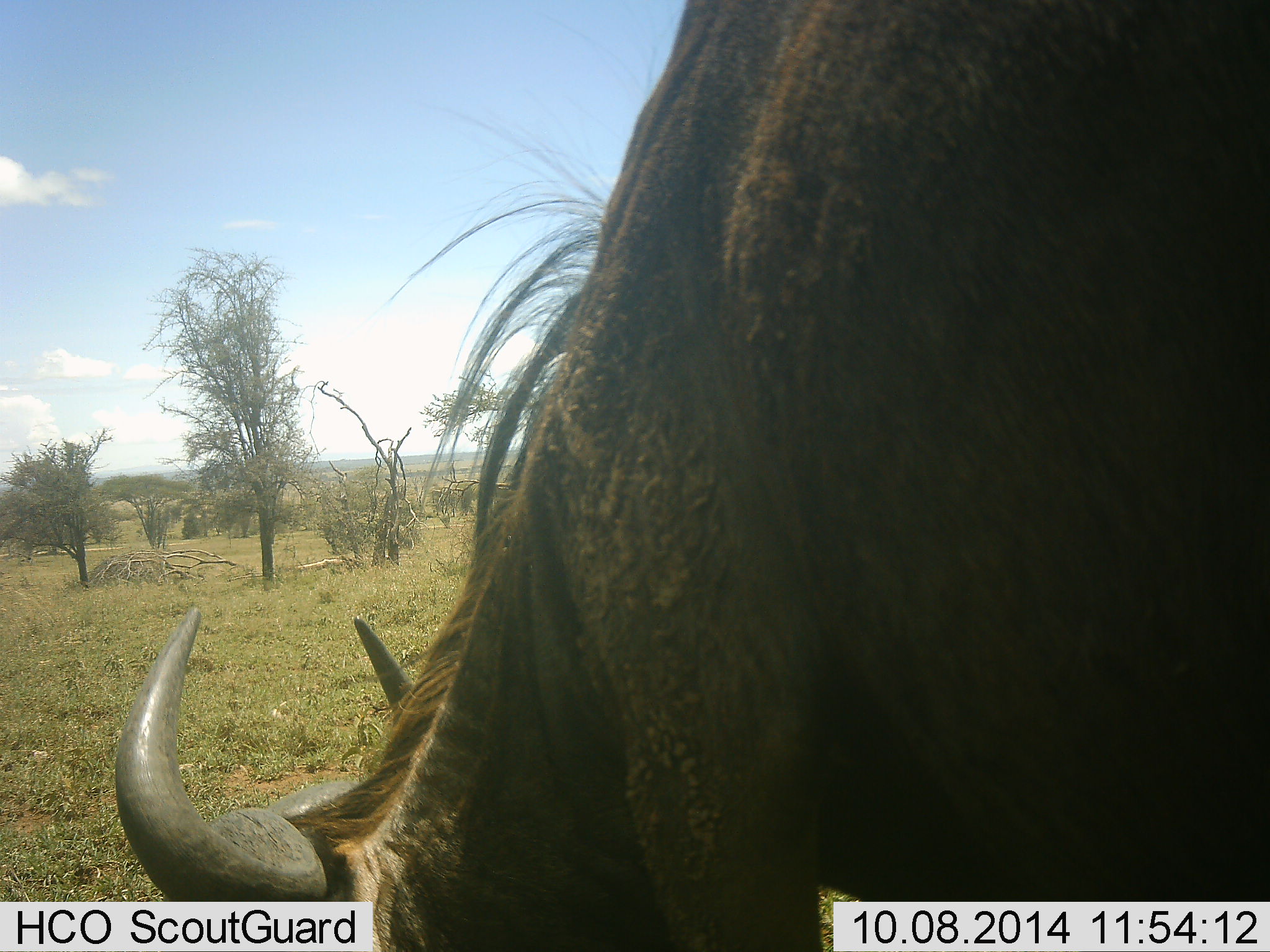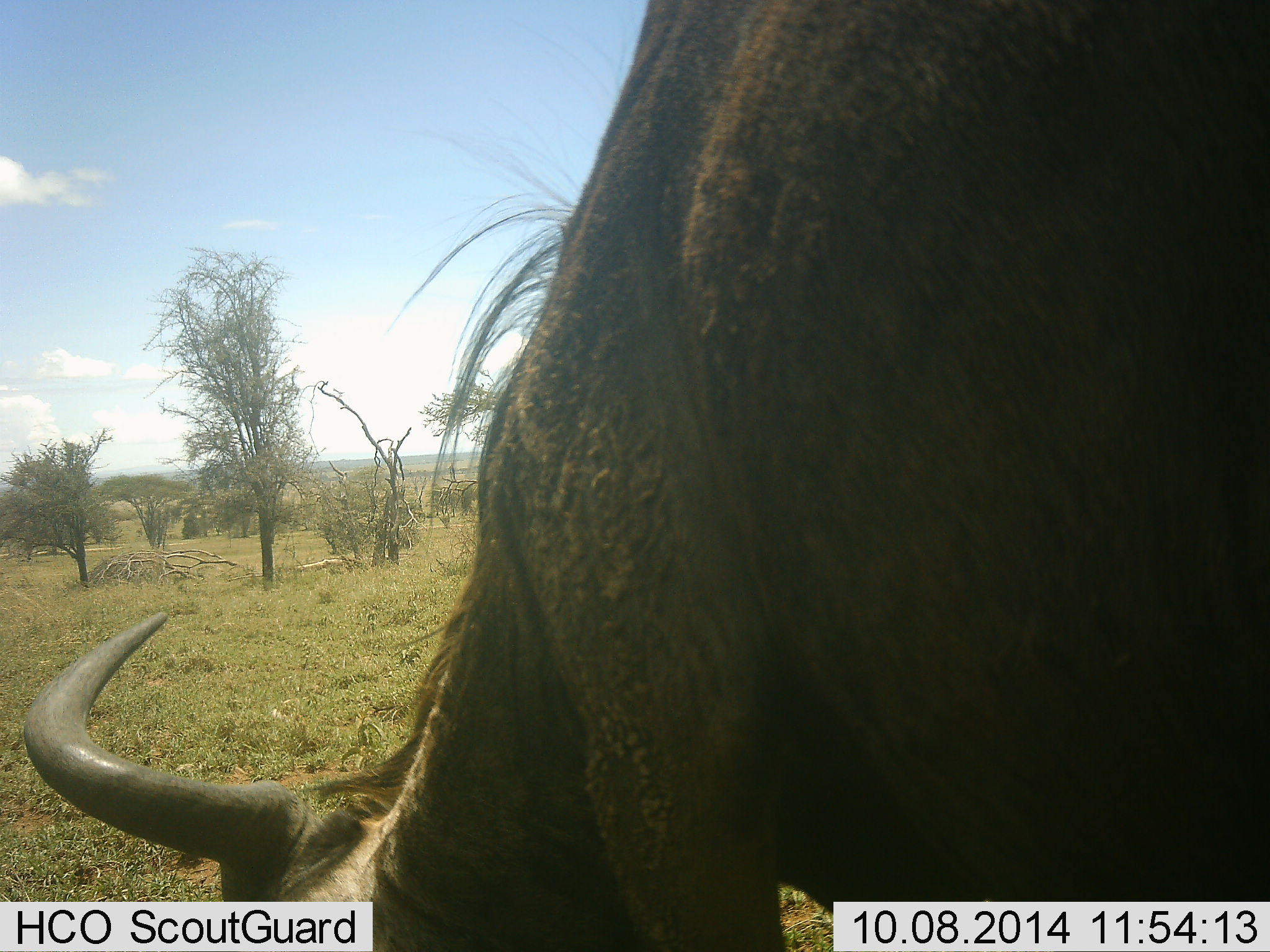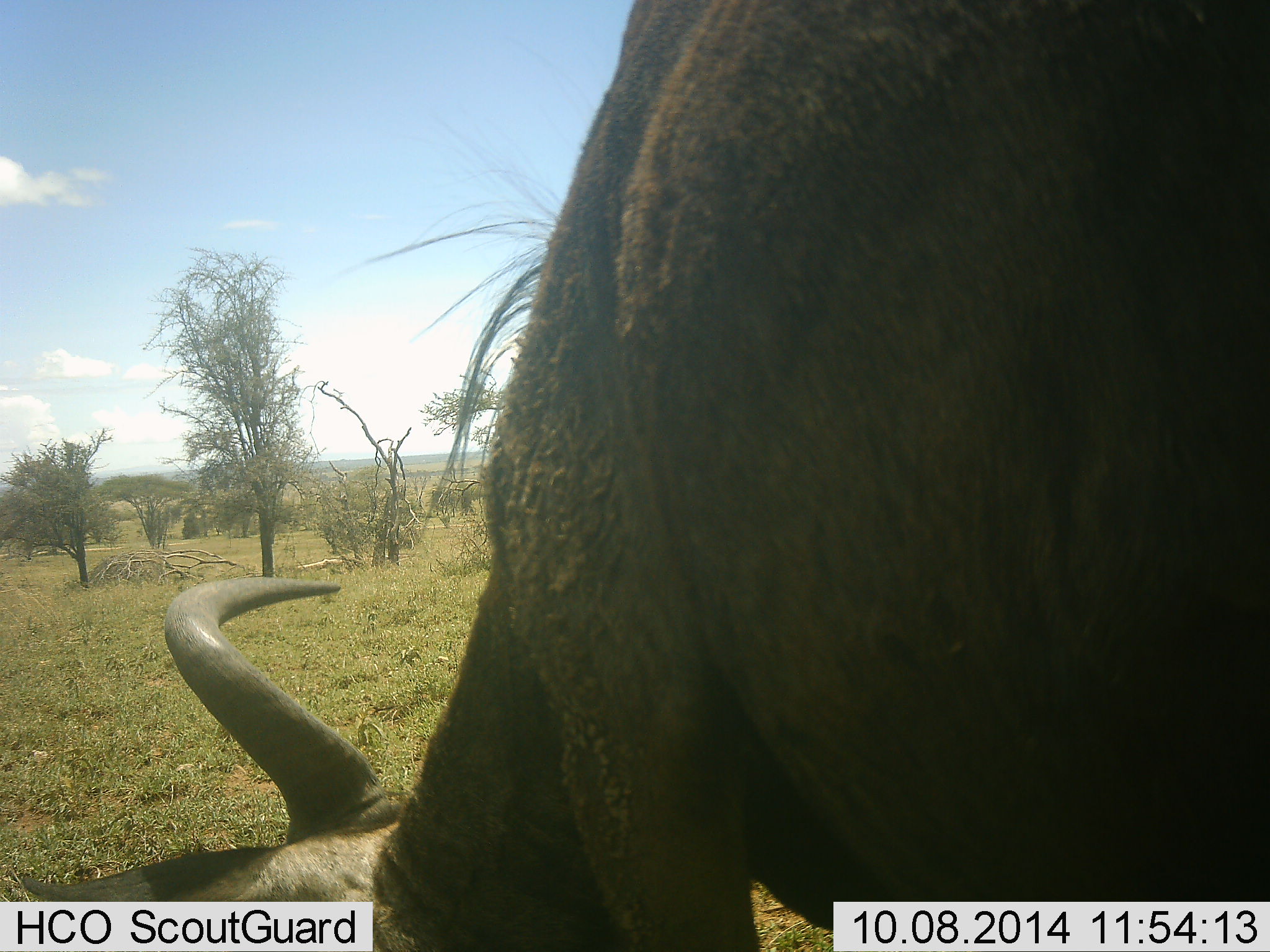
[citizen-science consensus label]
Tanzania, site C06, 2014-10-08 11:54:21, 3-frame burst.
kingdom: Animalia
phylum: Chordata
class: Mammalia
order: Artiodactyla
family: Bovidae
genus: Connochaetes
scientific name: Connochaetes taurinus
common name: blue wildebeest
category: wildebeest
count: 1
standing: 10%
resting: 0%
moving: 0%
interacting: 0%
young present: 0%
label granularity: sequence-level